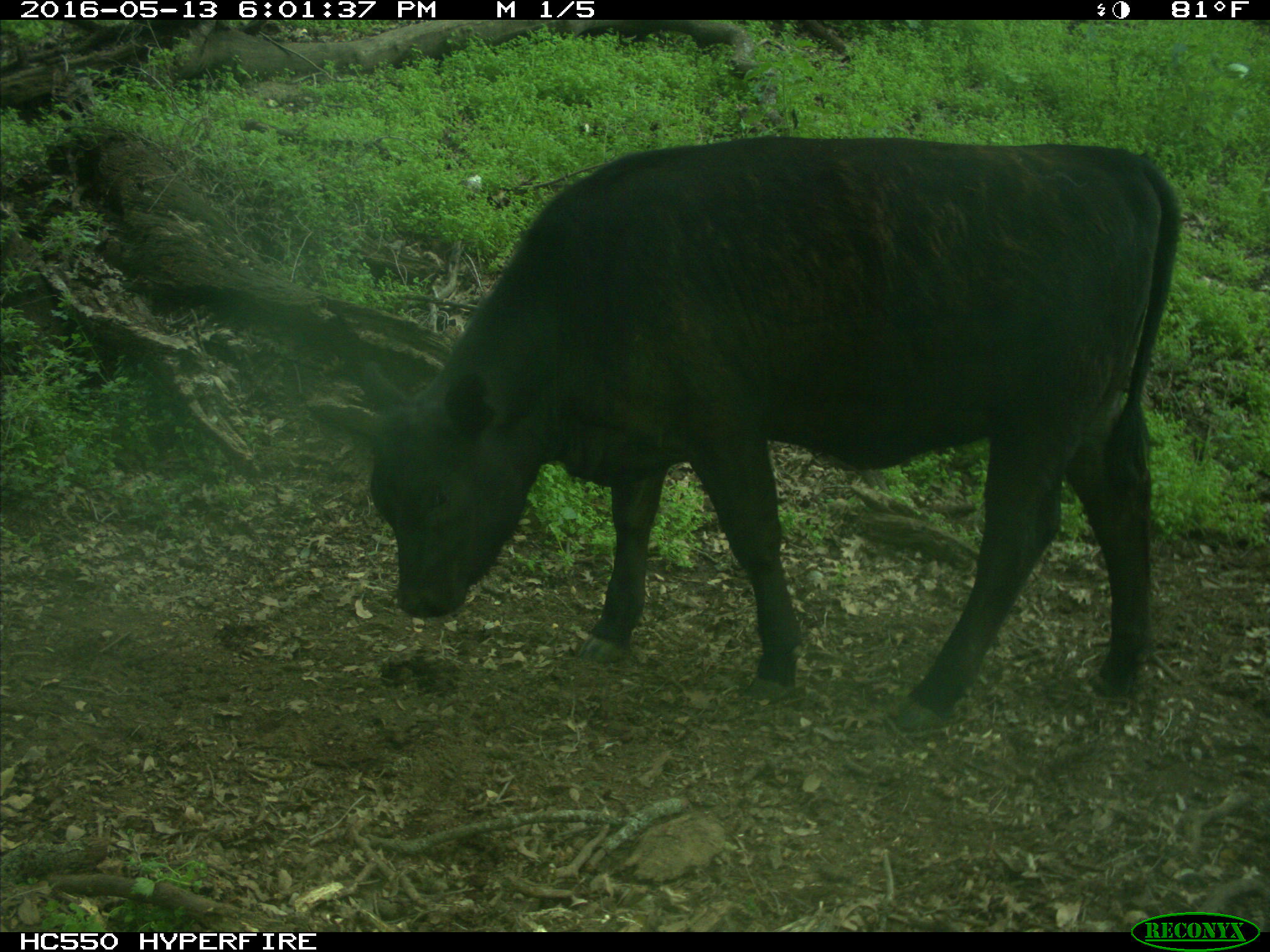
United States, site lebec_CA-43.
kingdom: Animalia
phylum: Chordata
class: Mammalia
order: Artiodactyla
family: Bovidae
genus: Bos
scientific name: Bos taurus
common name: domestic cow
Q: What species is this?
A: Bos taurus (domestic cow).